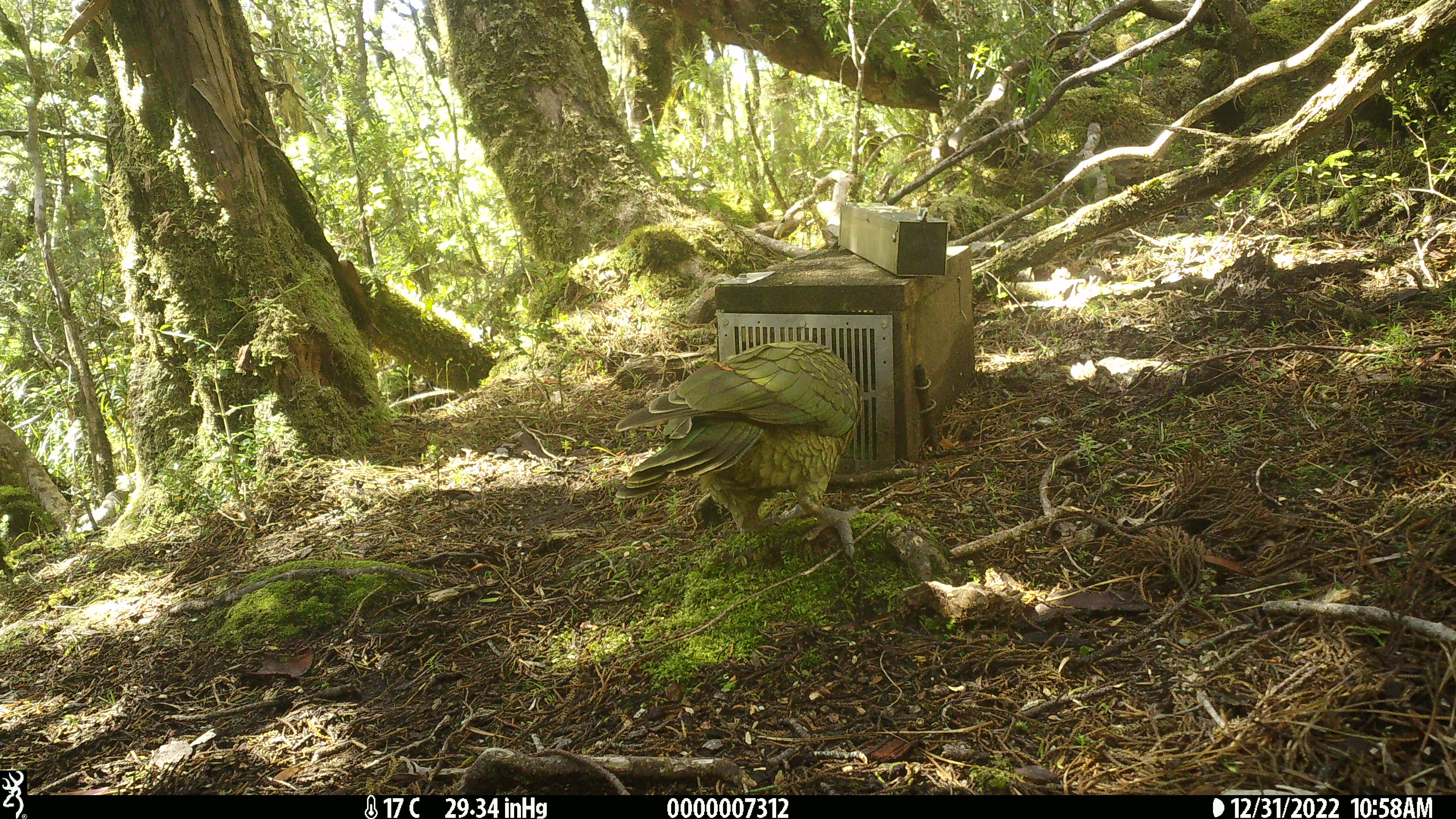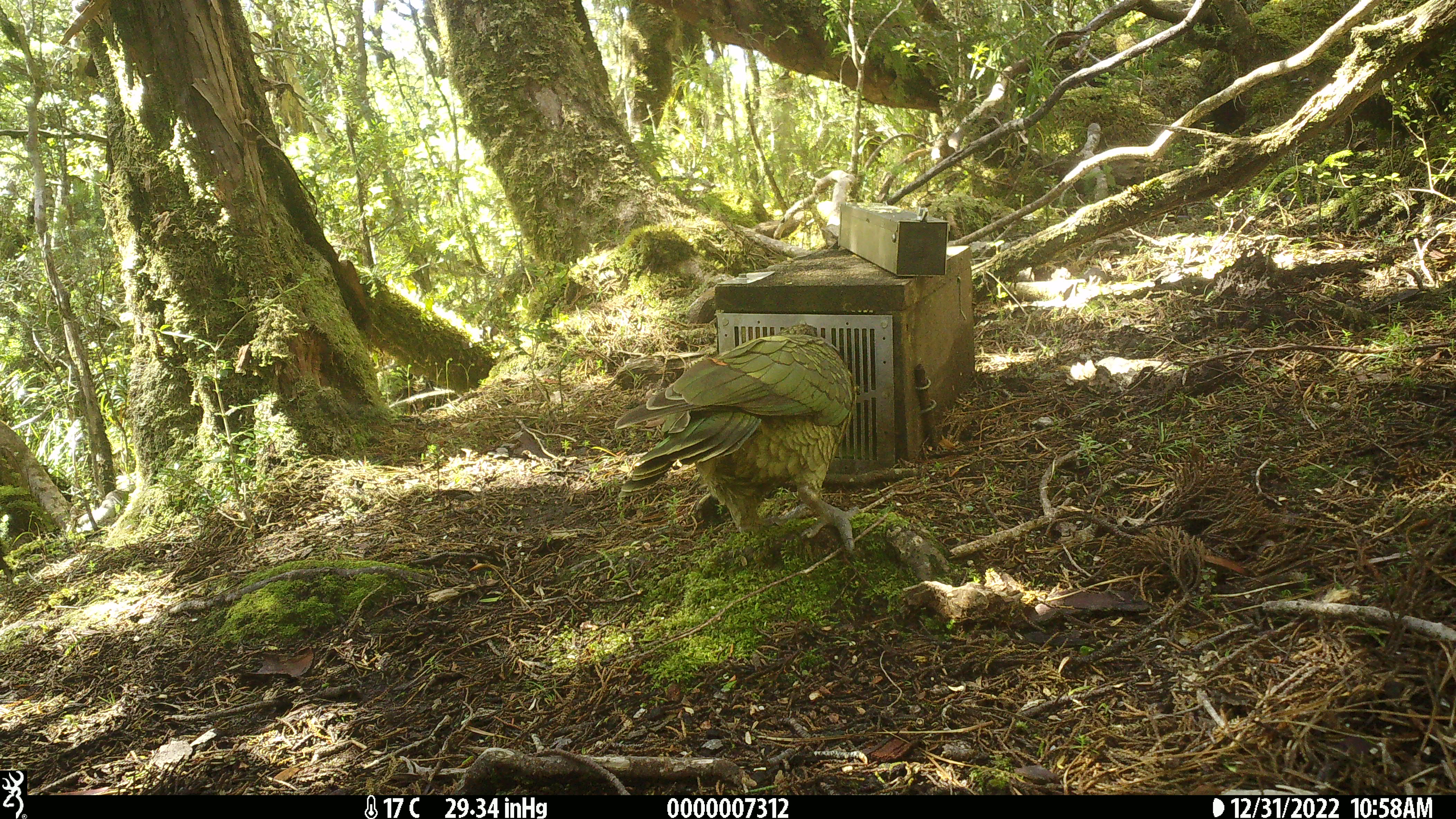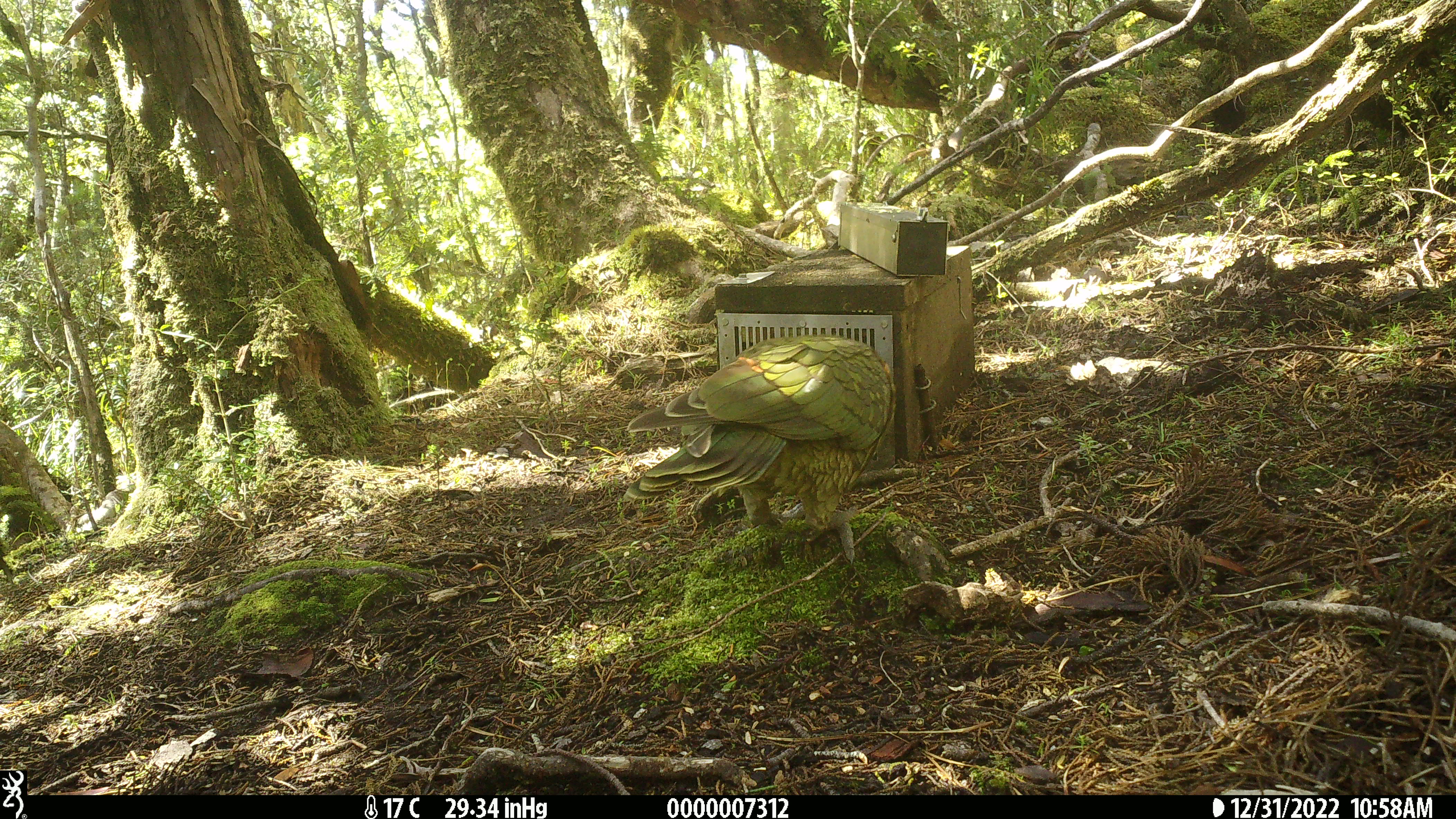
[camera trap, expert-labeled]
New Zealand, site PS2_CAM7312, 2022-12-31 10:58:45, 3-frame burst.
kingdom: Animalia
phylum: Chordata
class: Aves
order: Psittaciformes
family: Strigopidae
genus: Nestor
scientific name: Nestor notabilis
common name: kea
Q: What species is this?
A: Kea (Nestor notabilis).